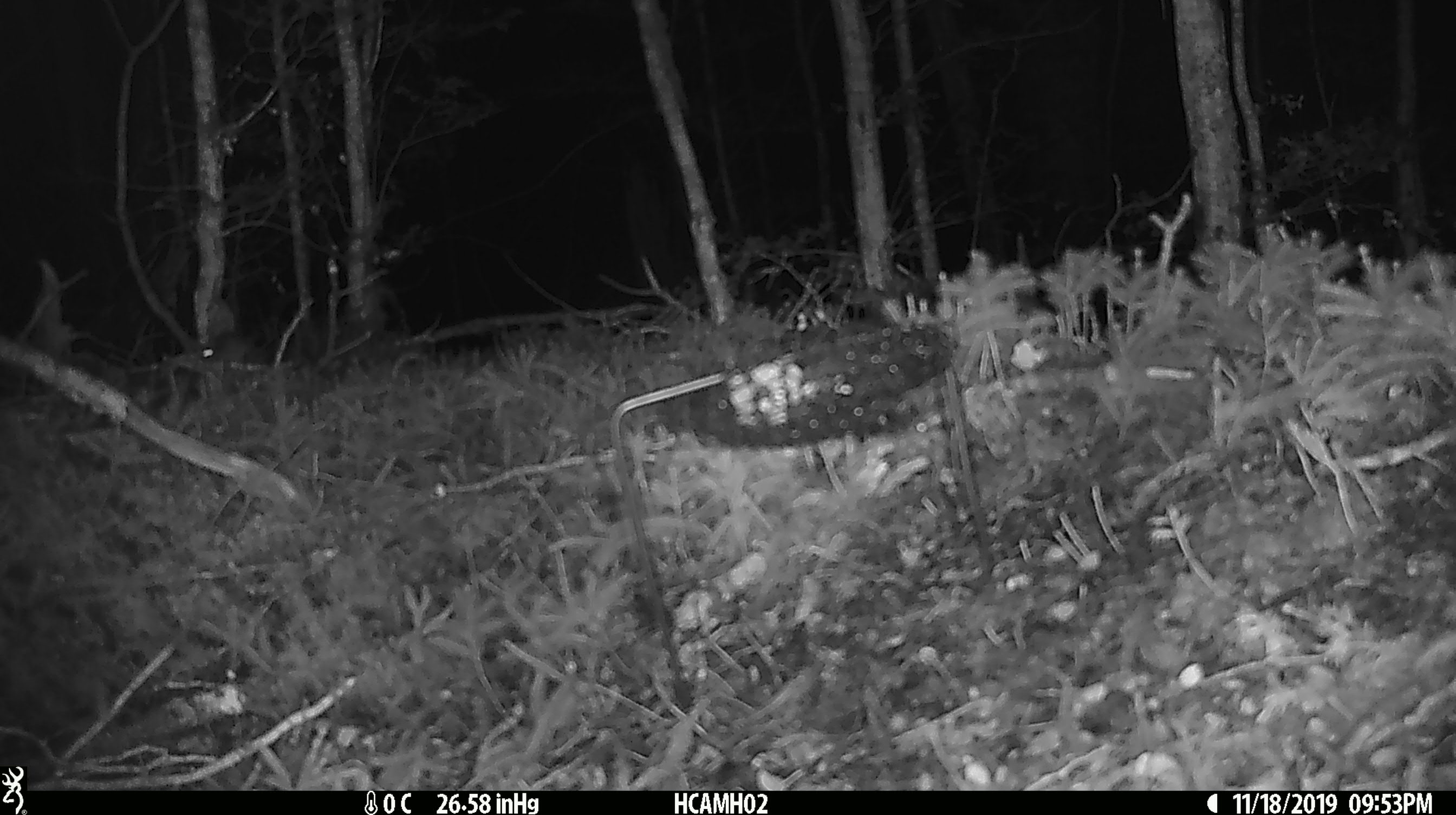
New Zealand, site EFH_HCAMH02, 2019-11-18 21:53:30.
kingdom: Animalia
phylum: Chordata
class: Mammalia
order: Rodentia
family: Muridae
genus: Mus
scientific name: Mus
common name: mouse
Mouse (Mus).